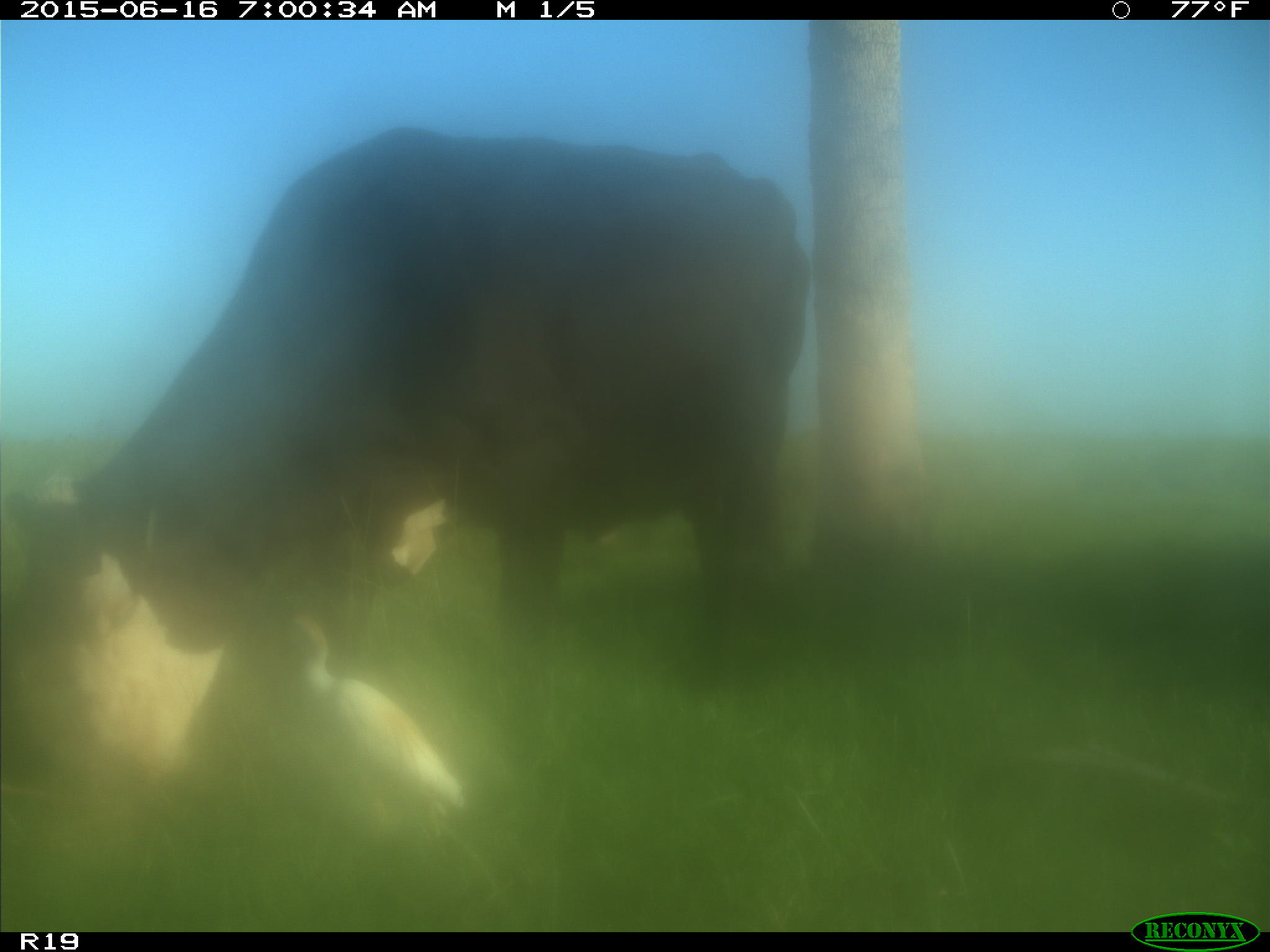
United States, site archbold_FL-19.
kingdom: Animalia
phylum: Chordata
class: Mammalia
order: Artiodactyla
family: Bovidae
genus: Bos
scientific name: Bos taurus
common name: domestic cow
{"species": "Bos taurus (domestic cow)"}